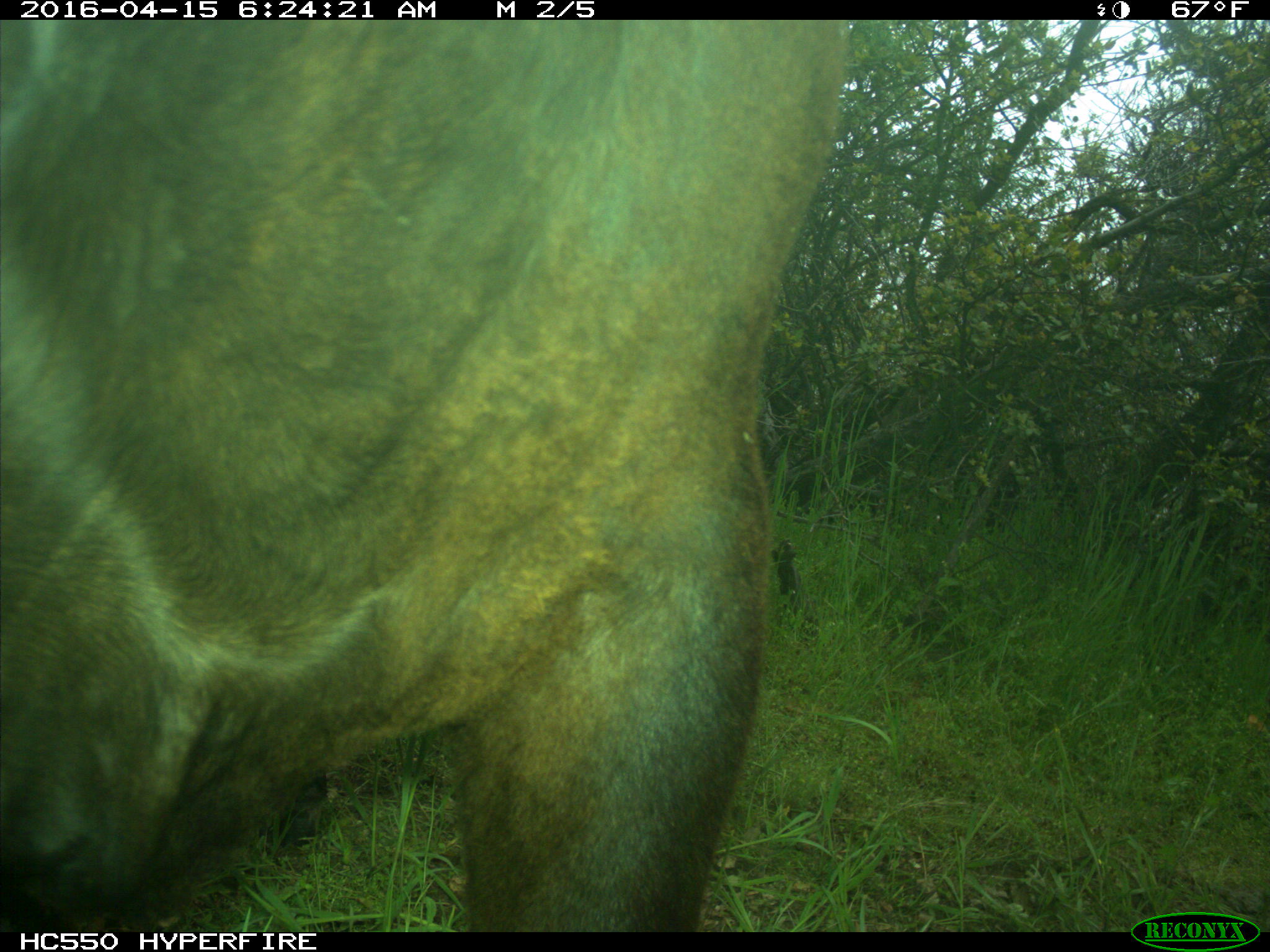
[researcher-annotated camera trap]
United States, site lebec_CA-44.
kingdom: Animalia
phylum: Chordata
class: Mammalia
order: Artiodactyla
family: Bovidae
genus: Bos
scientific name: Bos taurus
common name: domestic cow